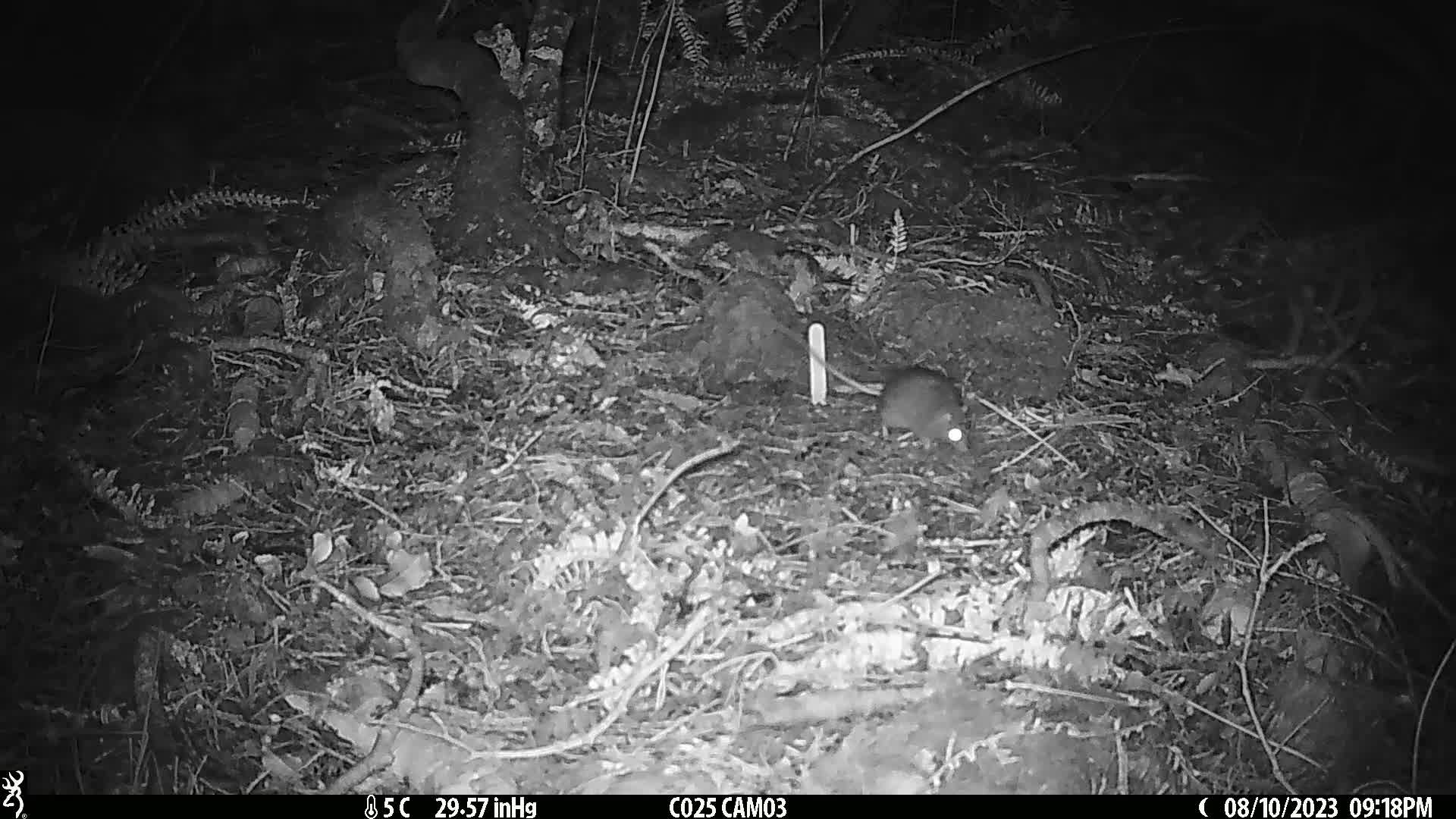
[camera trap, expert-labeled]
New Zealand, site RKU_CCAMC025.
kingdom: Animalia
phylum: Chordata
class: Mammalia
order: Rodentia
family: Muridae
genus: Rattus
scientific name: Rattus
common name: rat